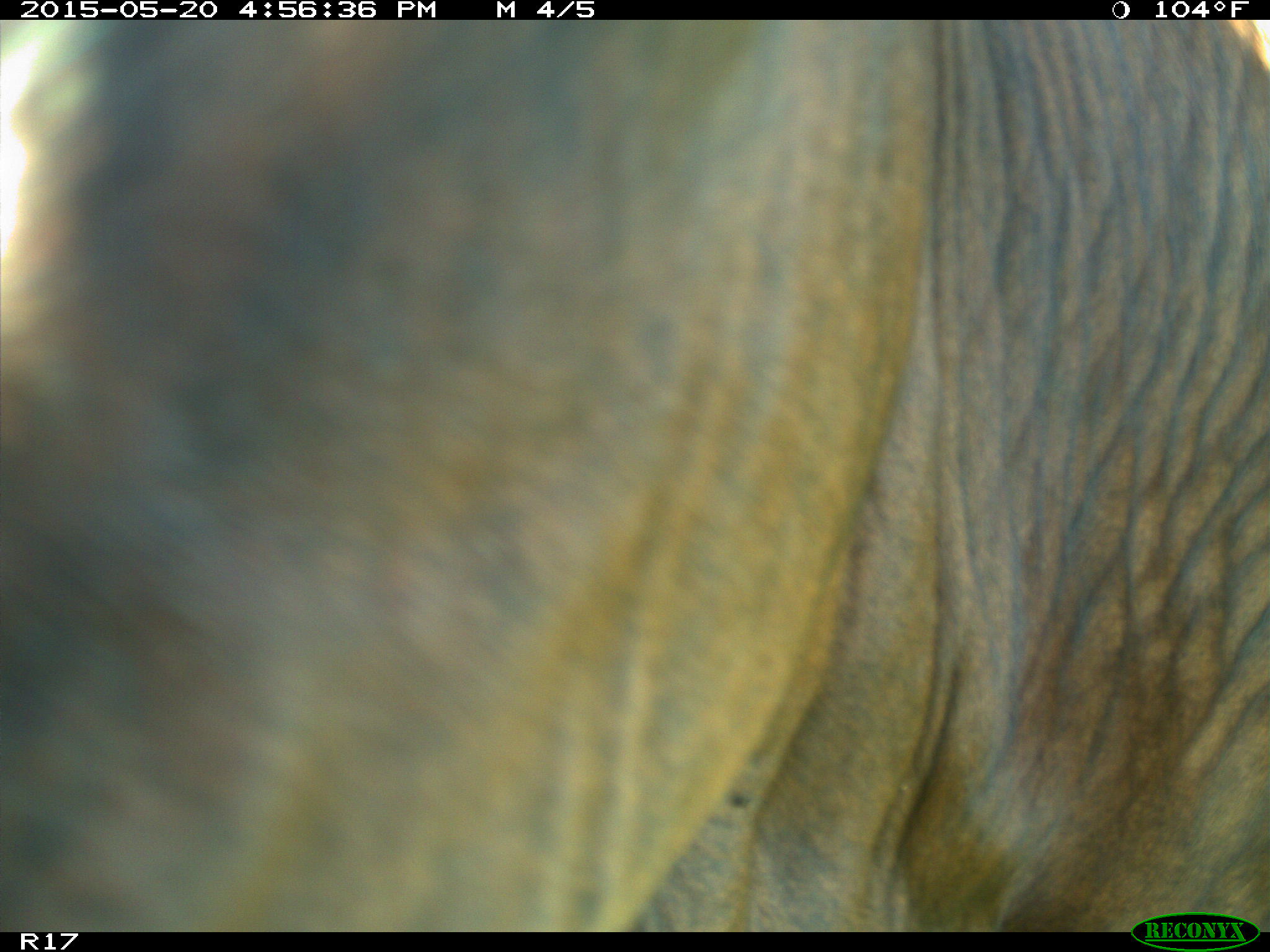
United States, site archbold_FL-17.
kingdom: Animalia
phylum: Chordata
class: Mammalia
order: Artiodactyla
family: Bovidae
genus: Bos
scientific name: Bos taurus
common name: domestic cow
Bos taurus (domestic cow).